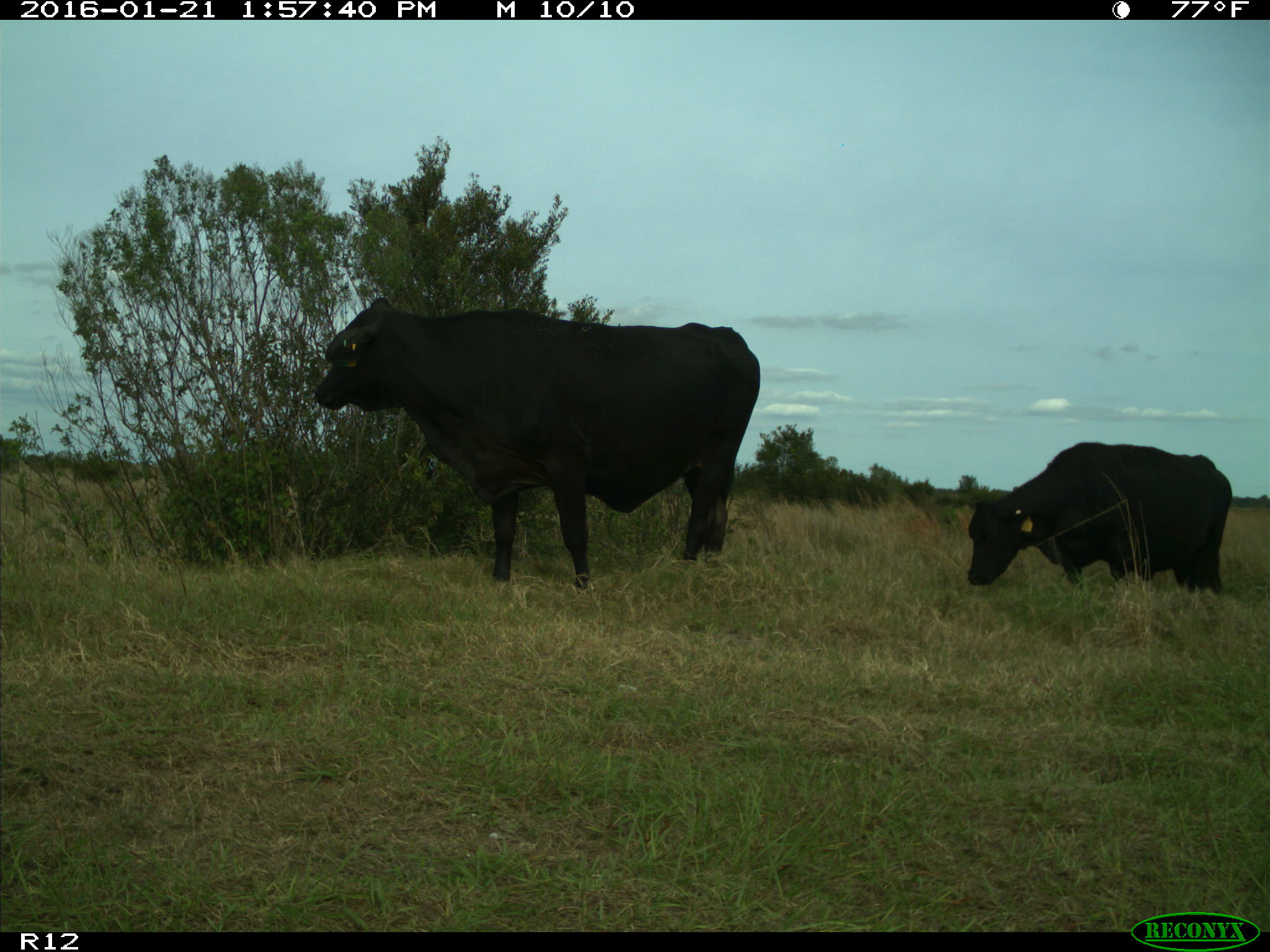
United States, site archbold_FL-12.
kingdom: Animalia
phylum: Chordata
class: Mammalia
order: Artiodactyla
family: Bovidae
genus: Bos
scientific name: Bos taurus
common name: domestic cow